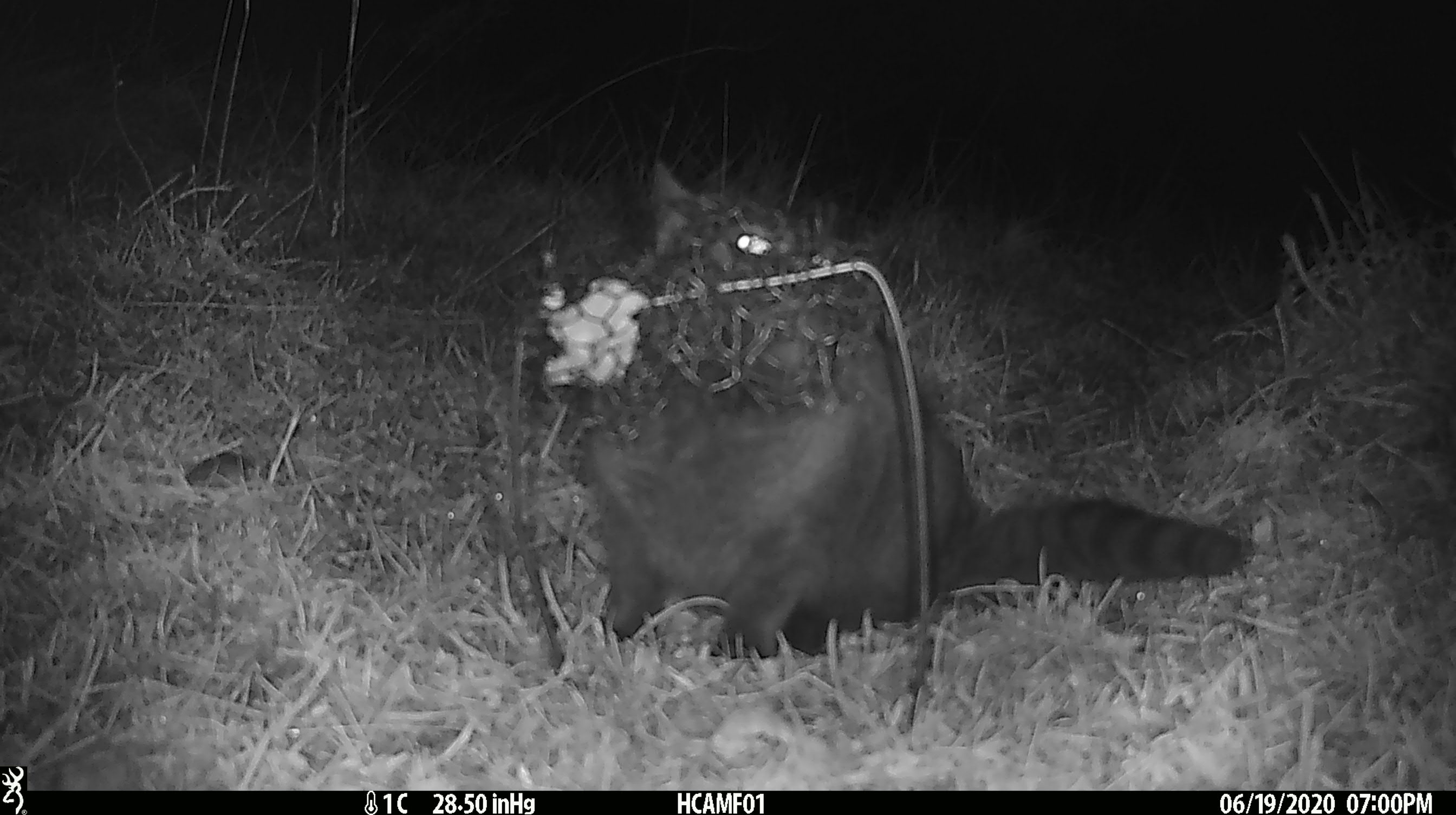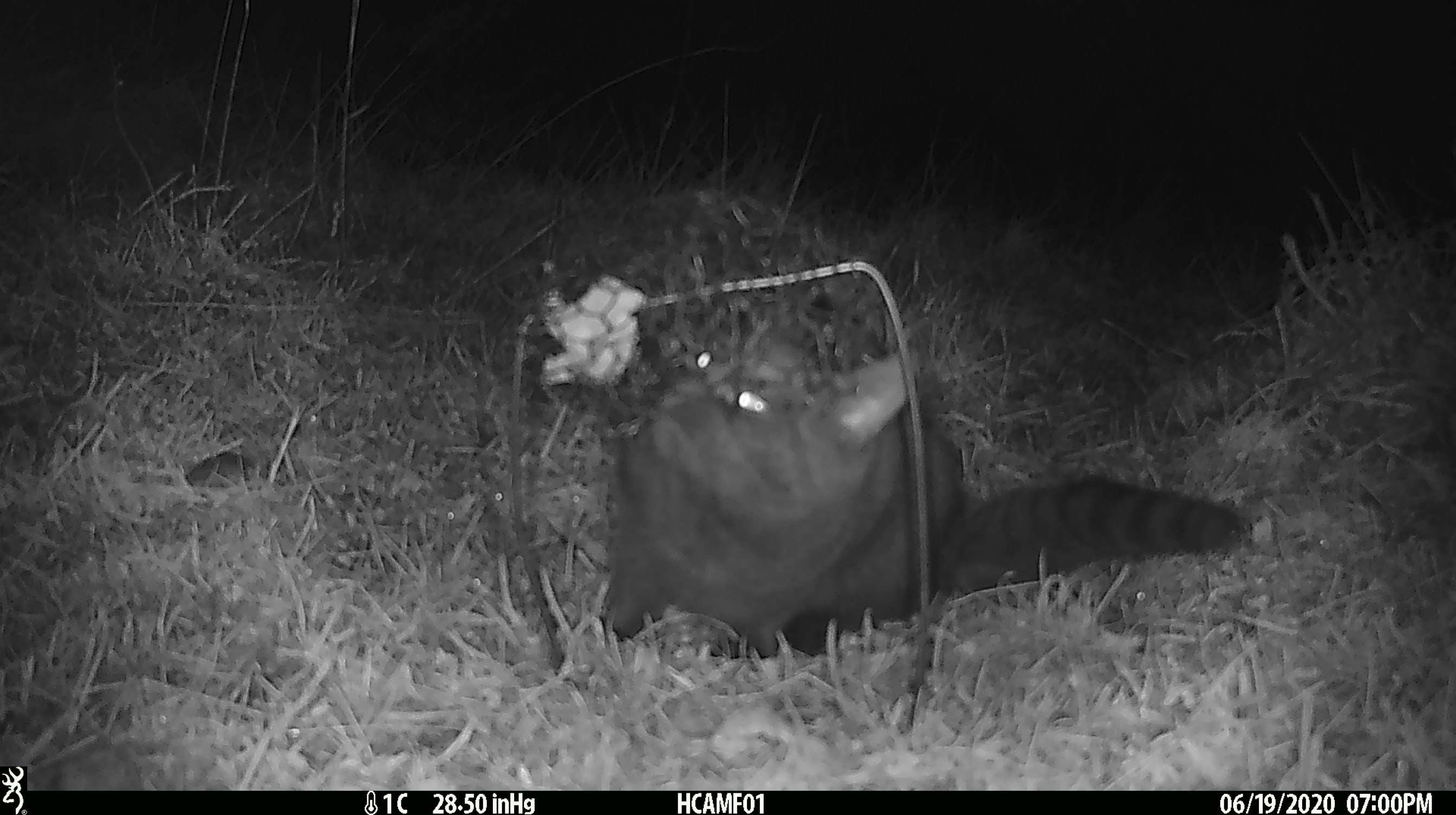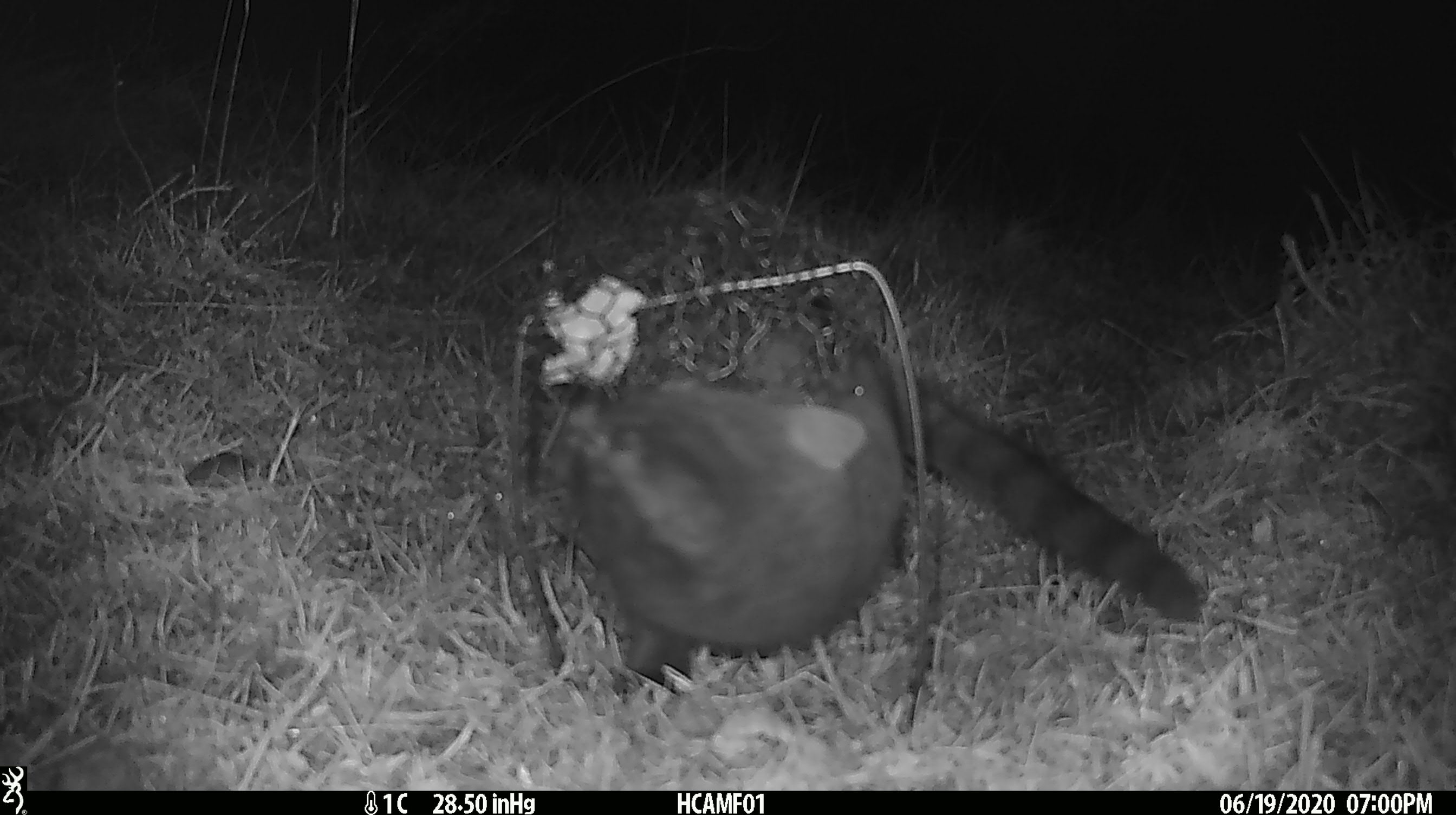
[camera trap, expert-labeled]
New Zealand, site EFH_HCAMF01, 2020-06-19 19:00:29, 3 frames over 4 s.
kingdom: Animalia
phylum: Chordata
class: Mammalia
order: Carnivora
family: Felidae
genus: Felis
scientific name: Felis catus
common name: domestic cat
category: cat